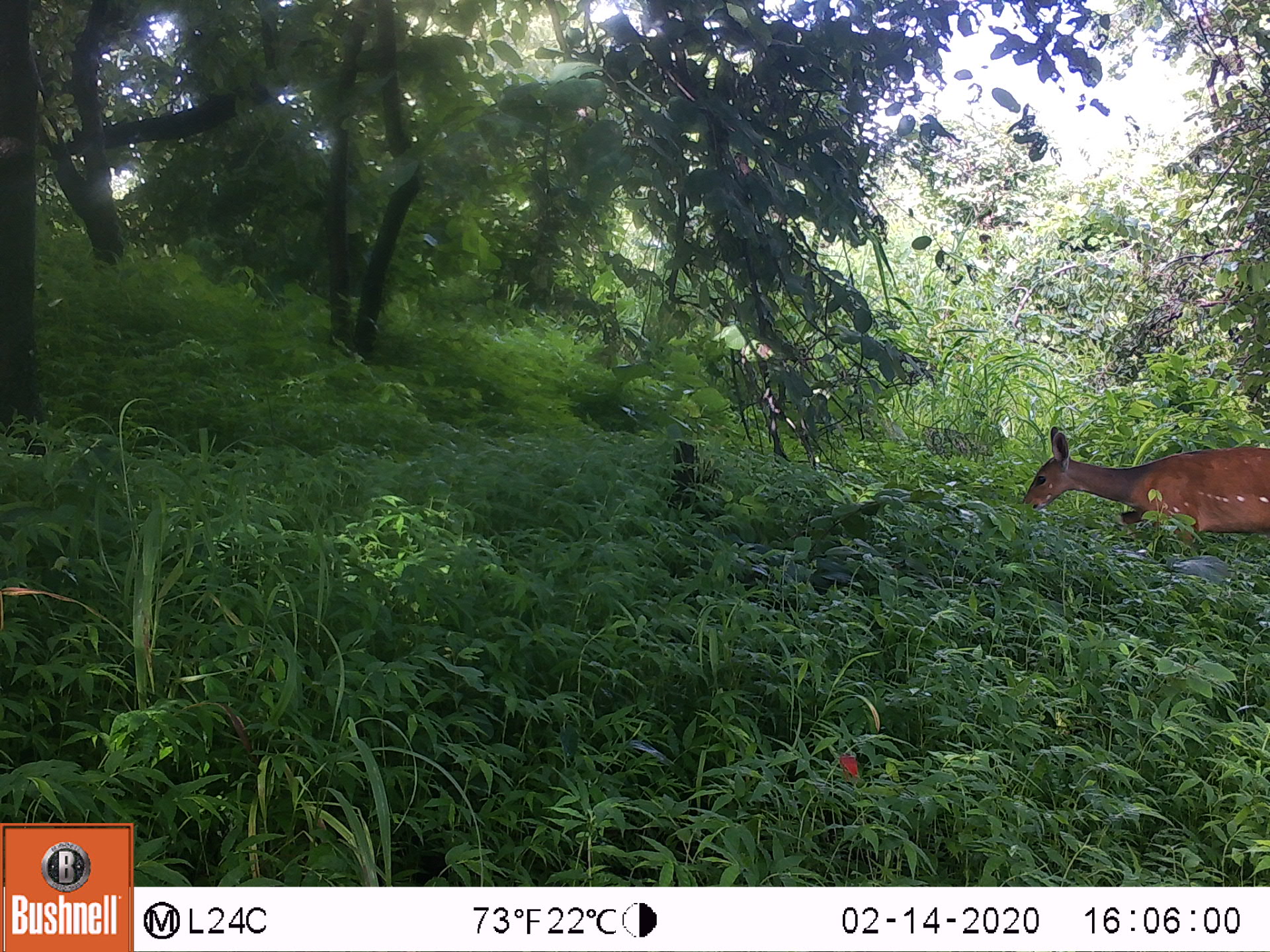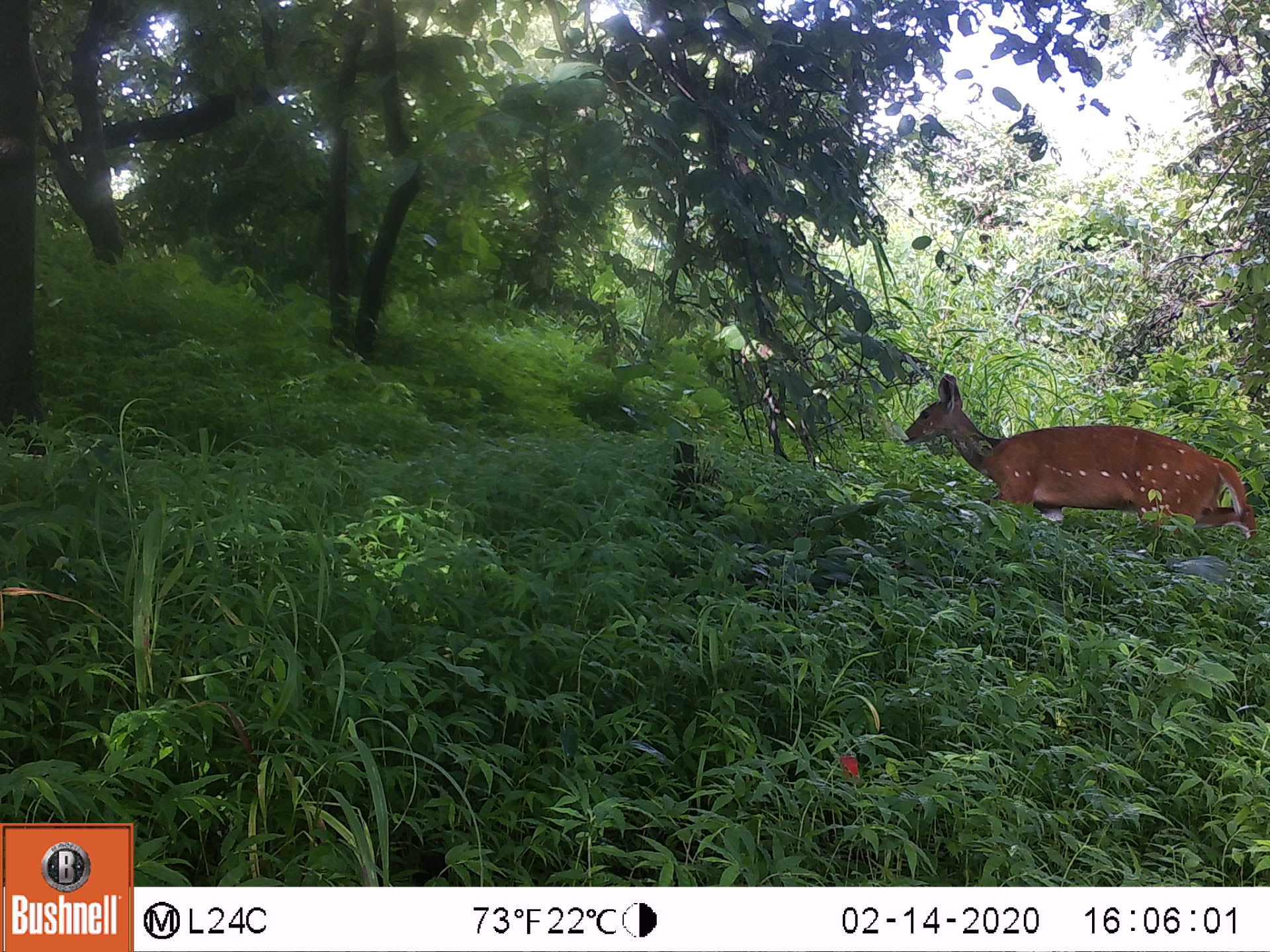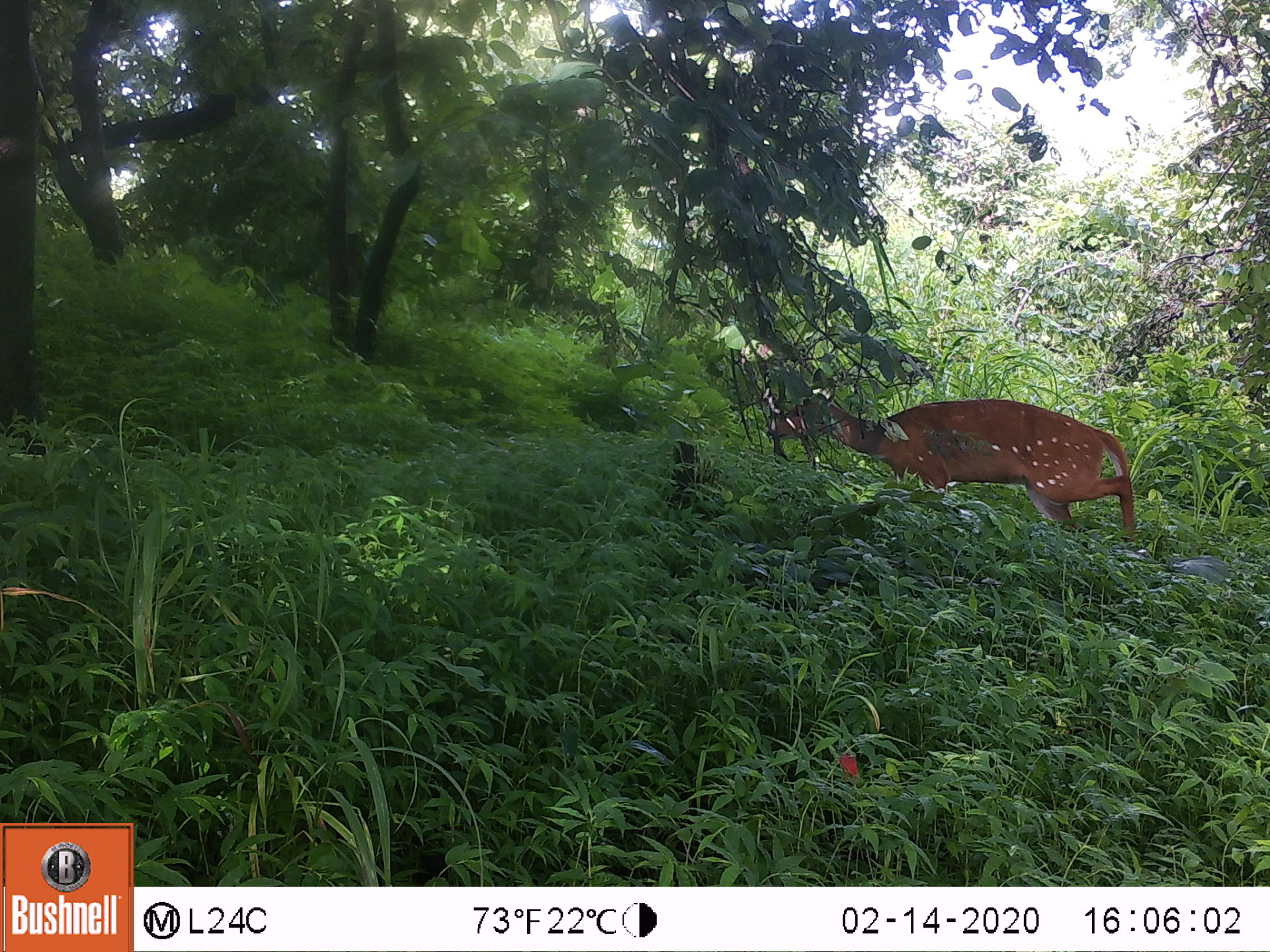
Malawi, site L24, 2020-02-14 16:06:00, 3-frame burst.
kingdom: Animalia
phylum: Chordata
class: Mammalia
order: Artiodactyla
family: Bovidae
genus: Tragelaphus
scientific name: Tragelaphus sylvaticus sylvaticus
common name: cape bushbuck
Cape bushbuck (Tragelaphus sylvaticus sylvaticus), count 1.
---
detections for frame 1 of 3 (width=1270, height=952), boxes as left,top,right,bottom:
cape bushbuck: 1018,417,1269,554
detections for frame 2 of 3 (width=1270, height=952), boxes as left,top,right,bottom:
cape bushbuck: 896,370,1265,562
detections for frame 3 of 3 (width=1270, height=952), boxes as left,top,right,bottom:
cape bushbuck: 759,362,1142,554